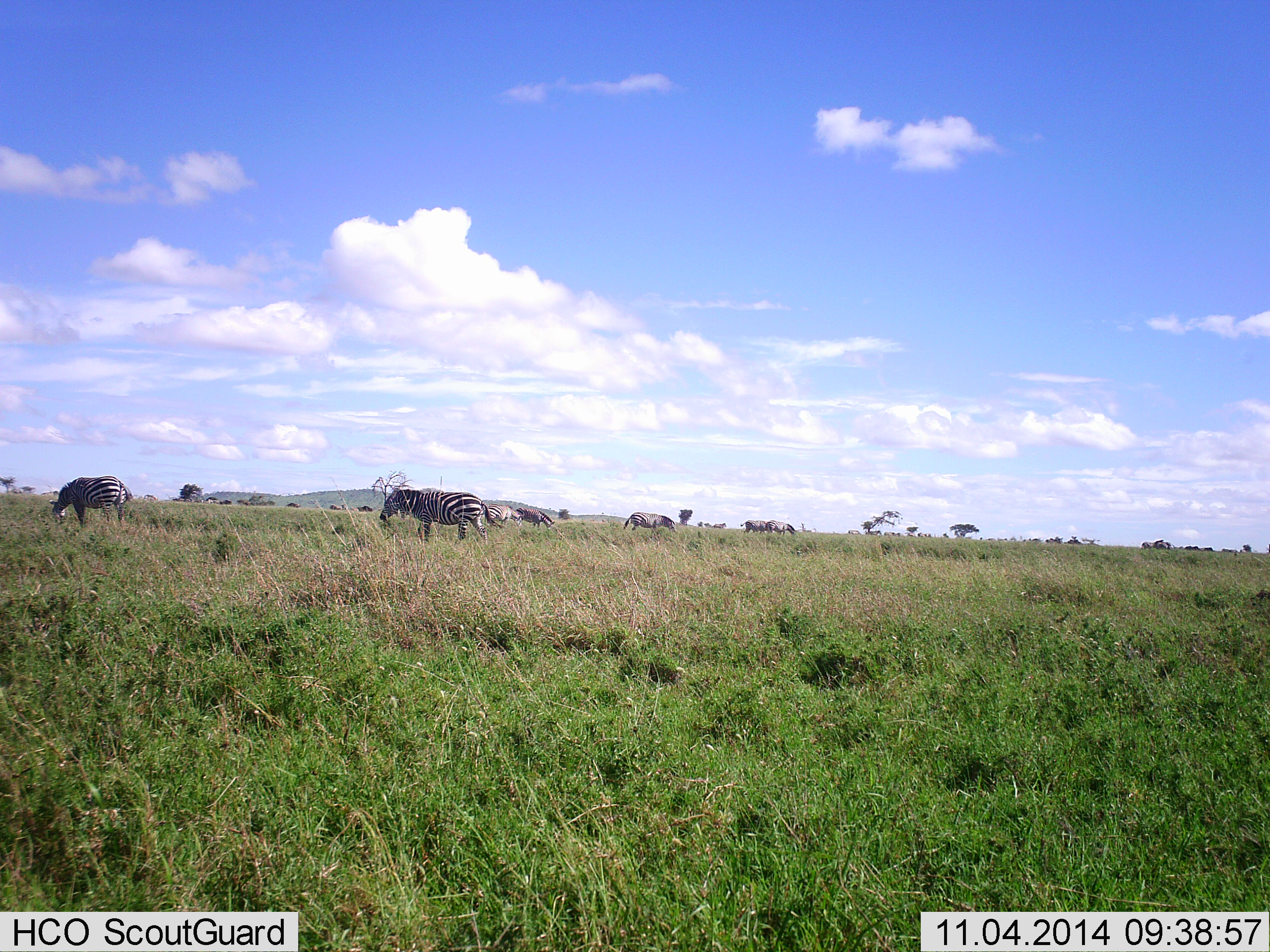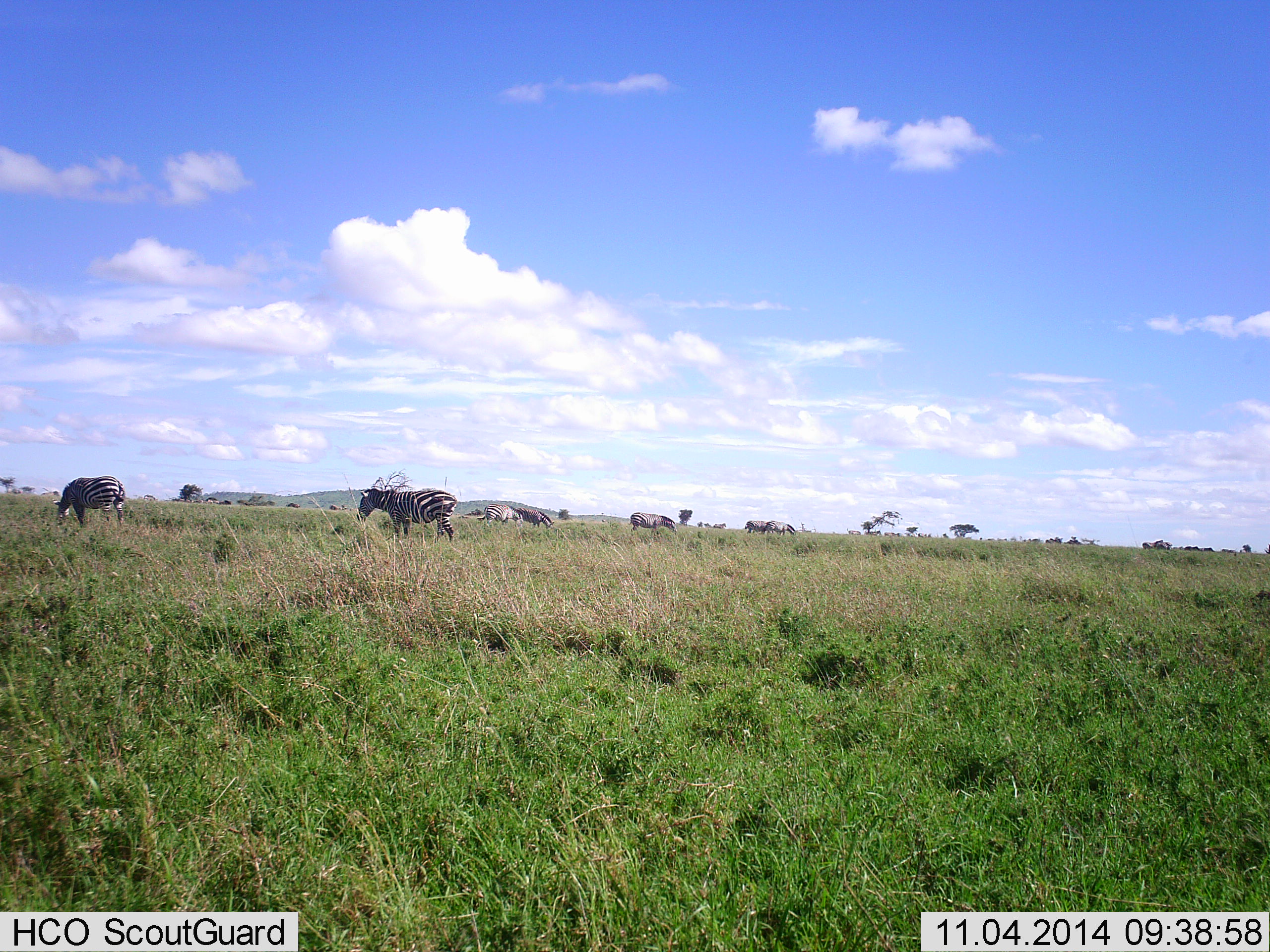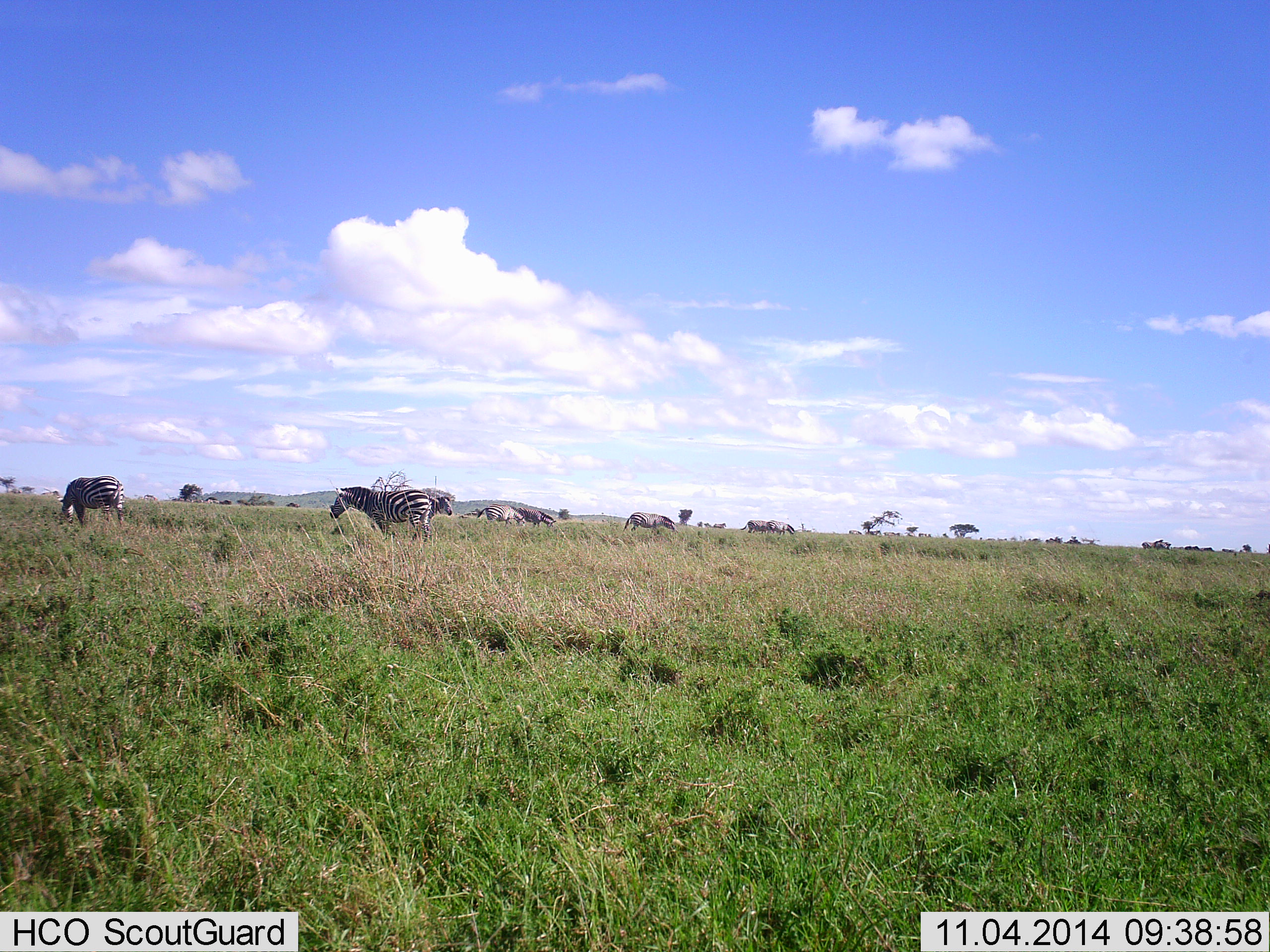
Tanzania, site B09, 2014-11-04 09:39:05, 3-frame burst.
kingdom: Animalia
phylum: Chordata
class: Mammalia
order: Perissodactyla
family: Equidae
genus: Equus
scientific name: Equus quagga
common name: plains zebra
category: zebra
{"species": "zebra (plains zebra) (Equus quagga)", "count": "7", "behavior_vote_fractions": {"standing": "20%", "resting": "0%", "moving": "60%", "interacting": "0%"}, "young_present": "0%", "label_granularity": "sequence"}